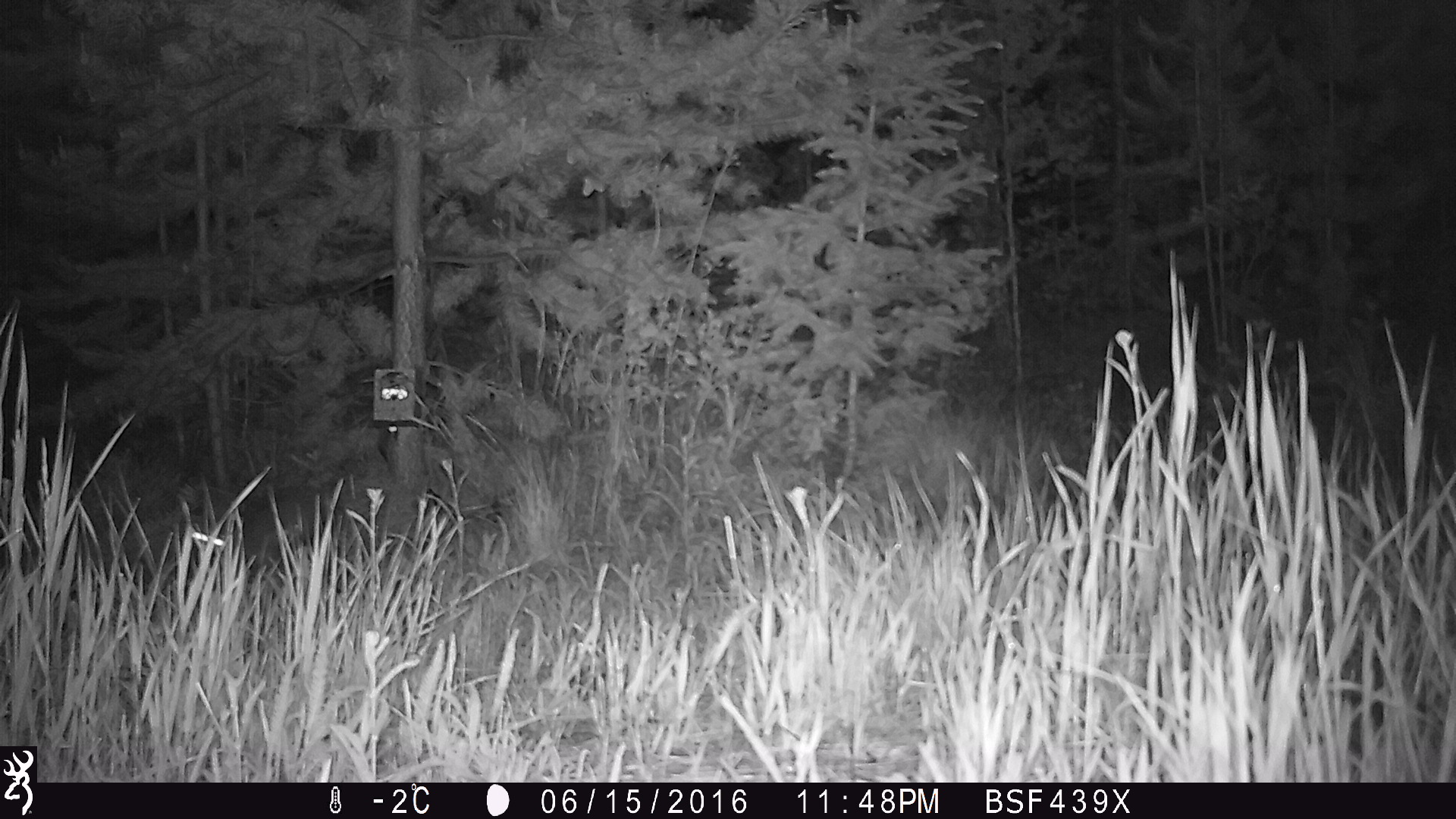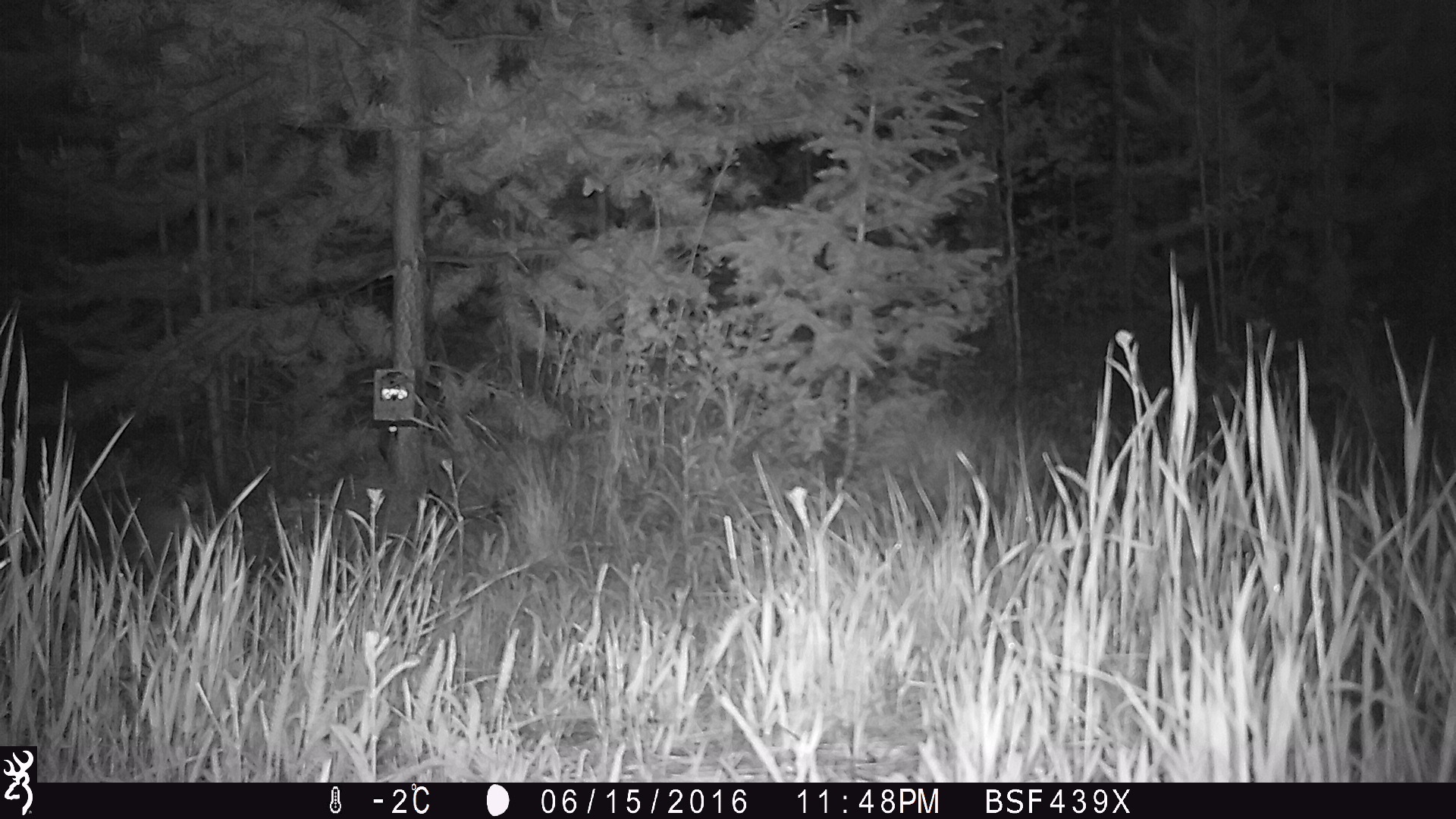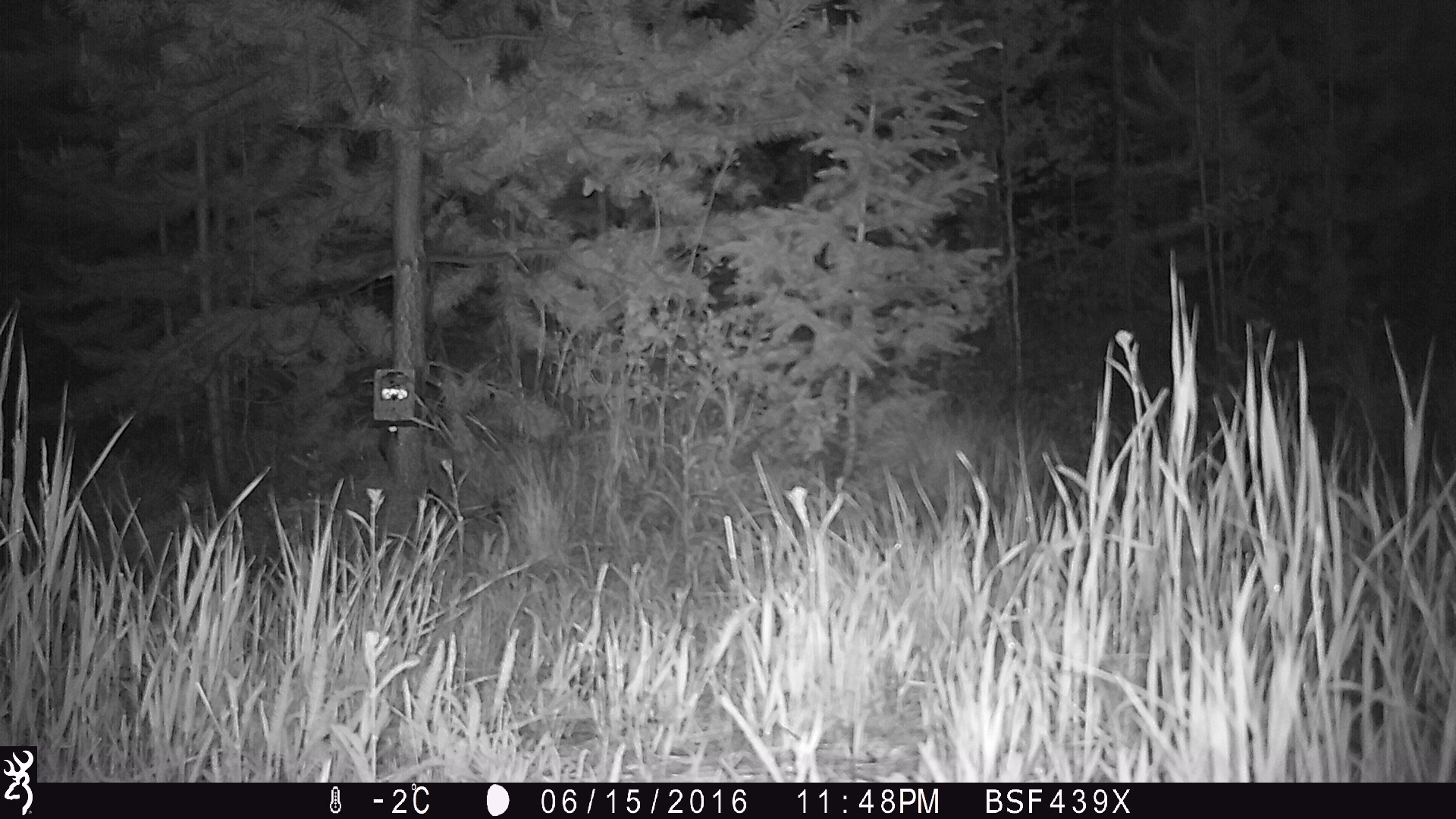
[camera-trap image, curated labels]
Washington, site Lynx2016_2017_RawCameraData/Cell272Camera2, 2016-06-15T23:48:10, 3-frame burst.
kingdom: Animalia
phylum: Chordata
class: Mammalia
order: Lagomorpha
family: Leporidae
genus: Lepus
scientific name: Lepus americanus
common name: snowshoe hare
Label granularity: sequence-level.